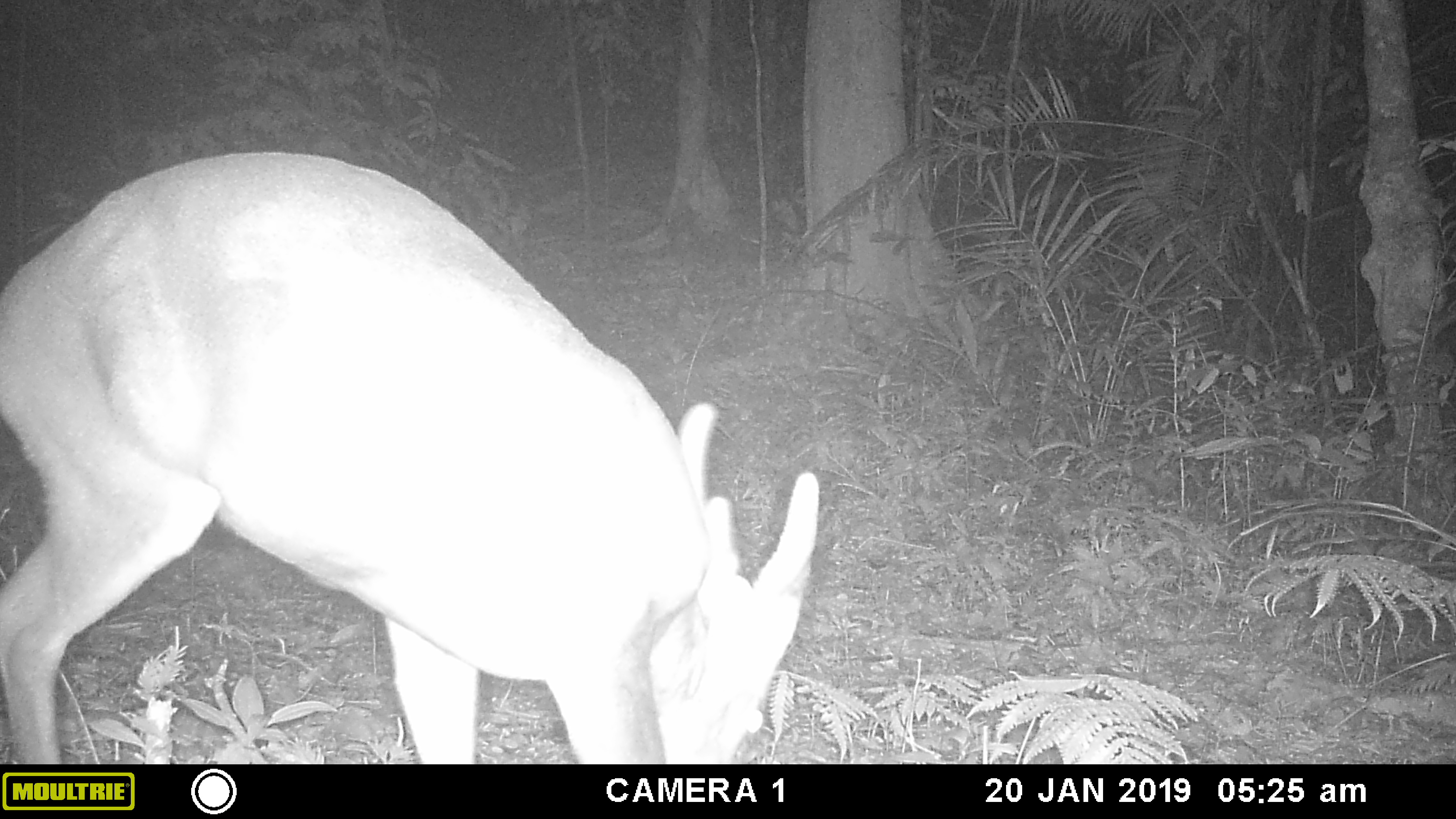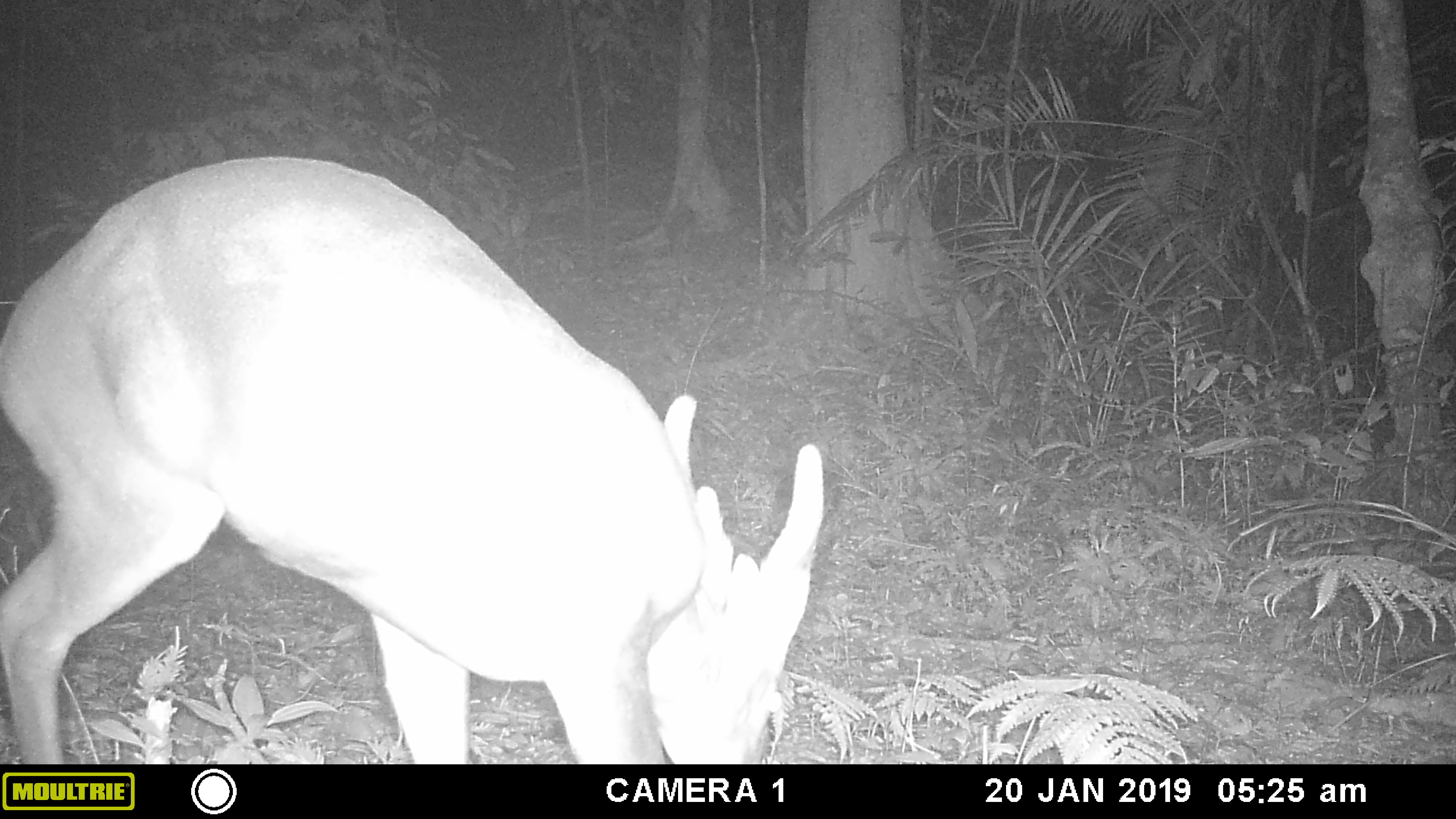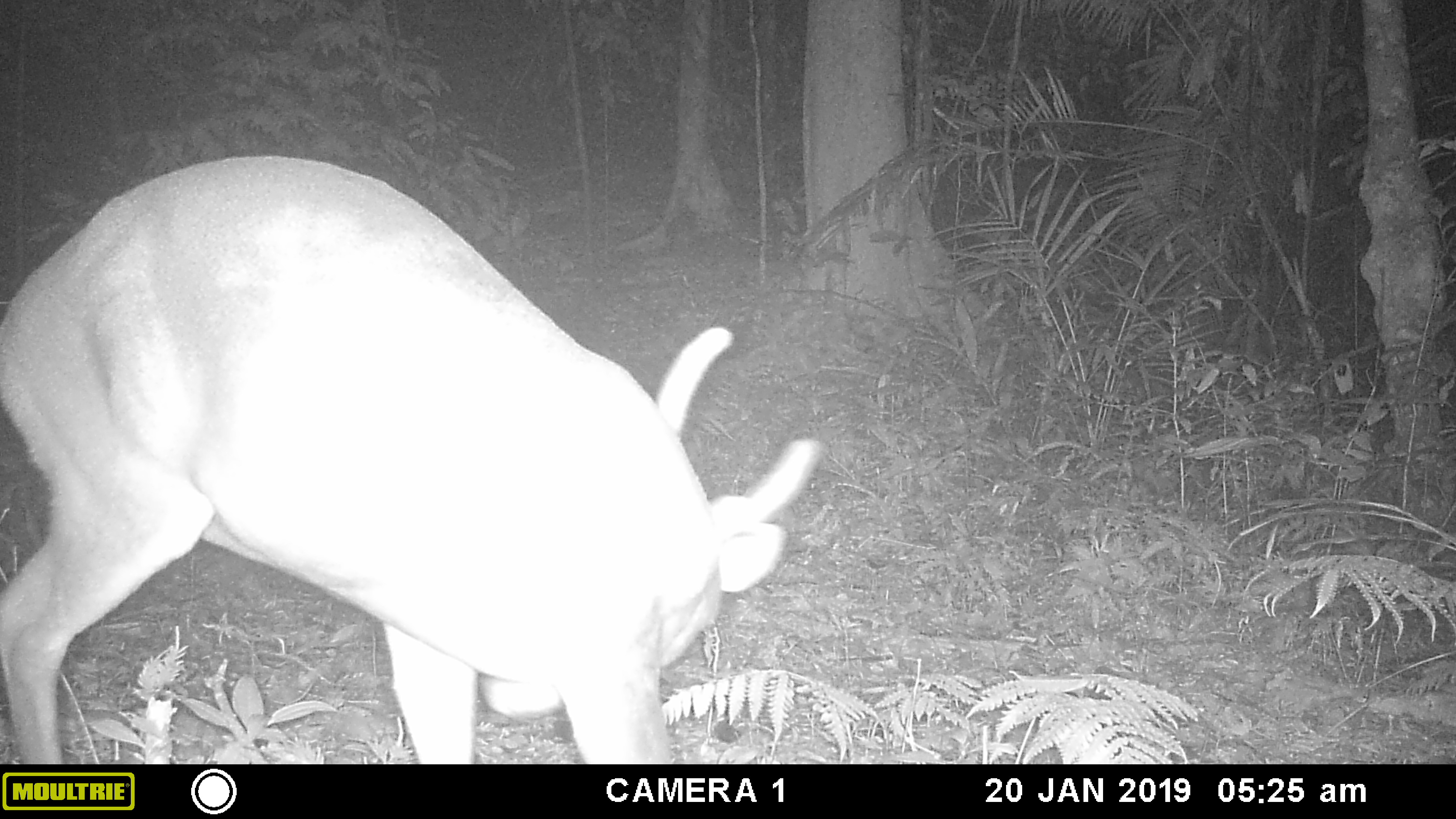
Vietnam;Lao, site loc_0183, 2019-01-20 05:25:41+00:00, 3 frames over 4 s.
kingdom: Animalia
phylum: Chordata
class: Mammalia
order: Artiodactyla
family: Cervidae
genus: Muntiacus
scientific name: Muntiacus vuquangensis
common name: large-antlered muntjac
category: large antlered muntjac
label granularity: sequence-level